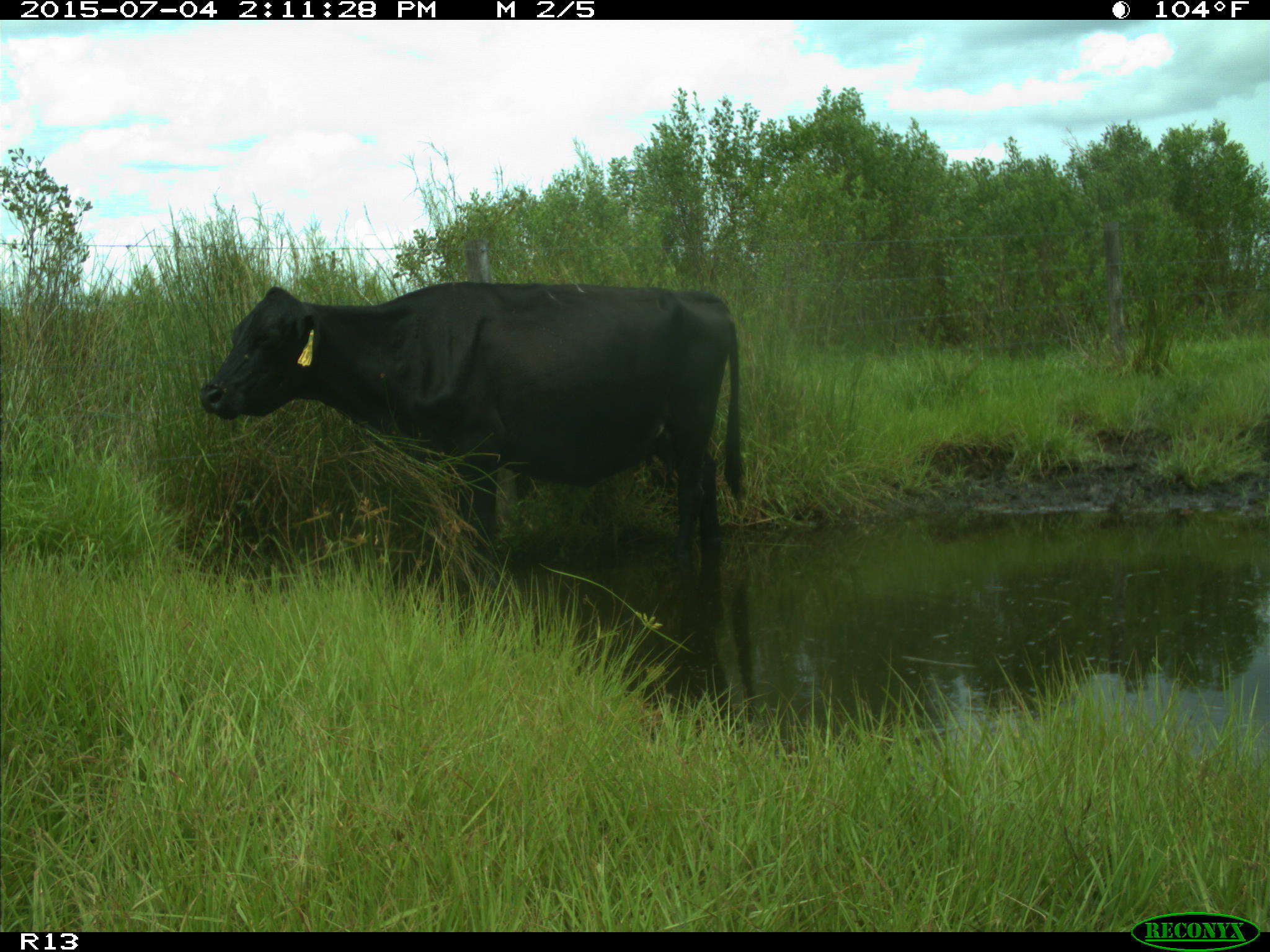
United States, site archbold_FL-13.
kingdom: Animalia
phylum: Chordata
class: Mammalia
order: Artiodactyla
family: Bovidae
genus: Bos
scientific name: Bos taurus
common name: domestic cow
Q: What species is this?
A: Bos taurus (domestic cow).